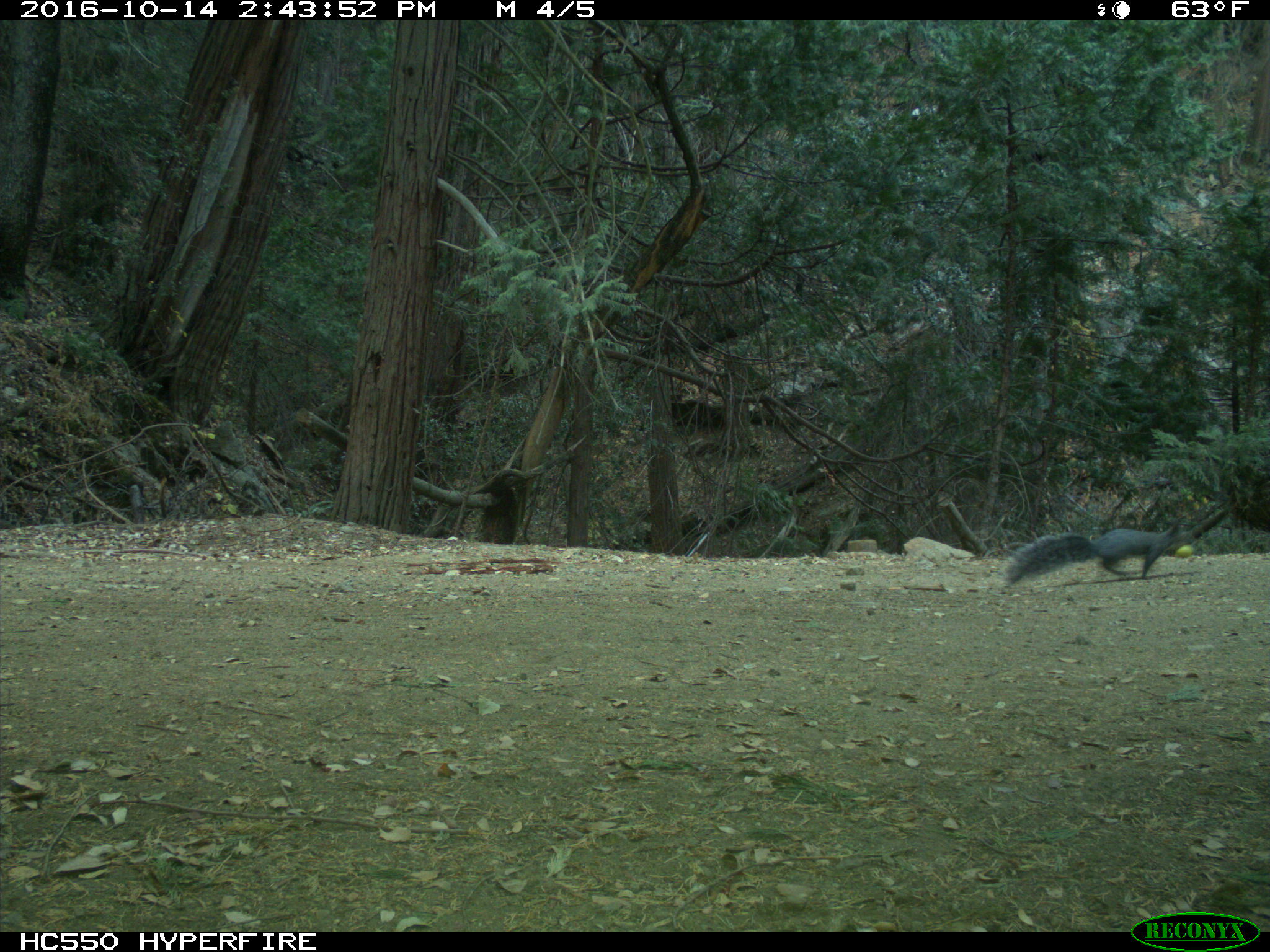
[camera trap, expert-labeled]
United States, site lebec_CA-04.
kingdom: Animalia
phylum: Chordata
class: Mammalia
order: Rodentia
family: Sciuridae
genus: Sciurus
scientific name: Sciurus carolinensis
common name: eastern gray squirrel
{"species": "Sciurus carolinensis (eastern gray squirrel)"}